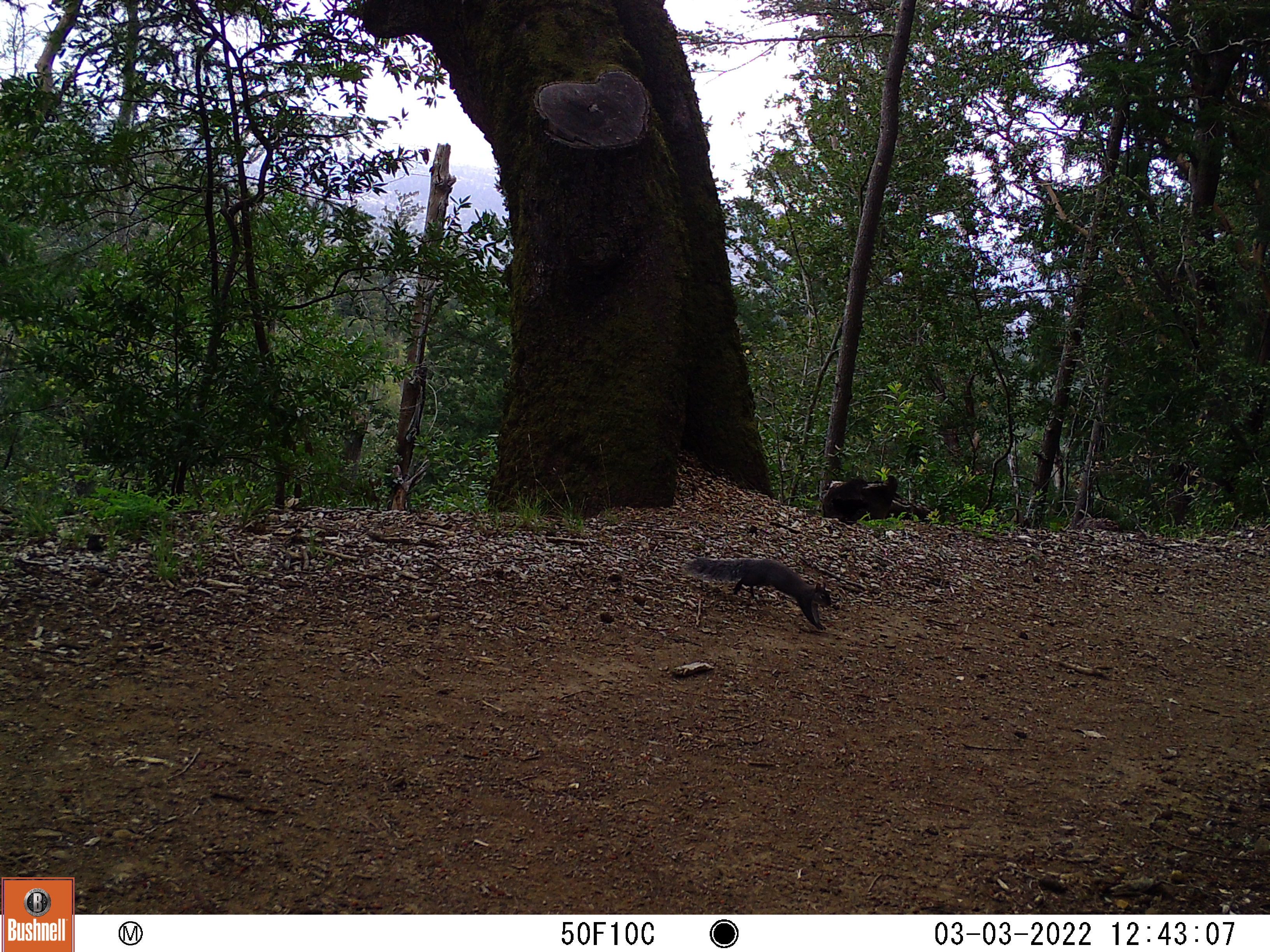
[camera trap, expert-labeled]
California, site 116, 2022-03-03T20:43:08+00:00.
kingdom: Animalia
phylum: Chordata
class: Mammalia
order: Rodentia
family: Sciuridae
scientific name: Sciuridae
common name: squirrel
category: unknown squirrel